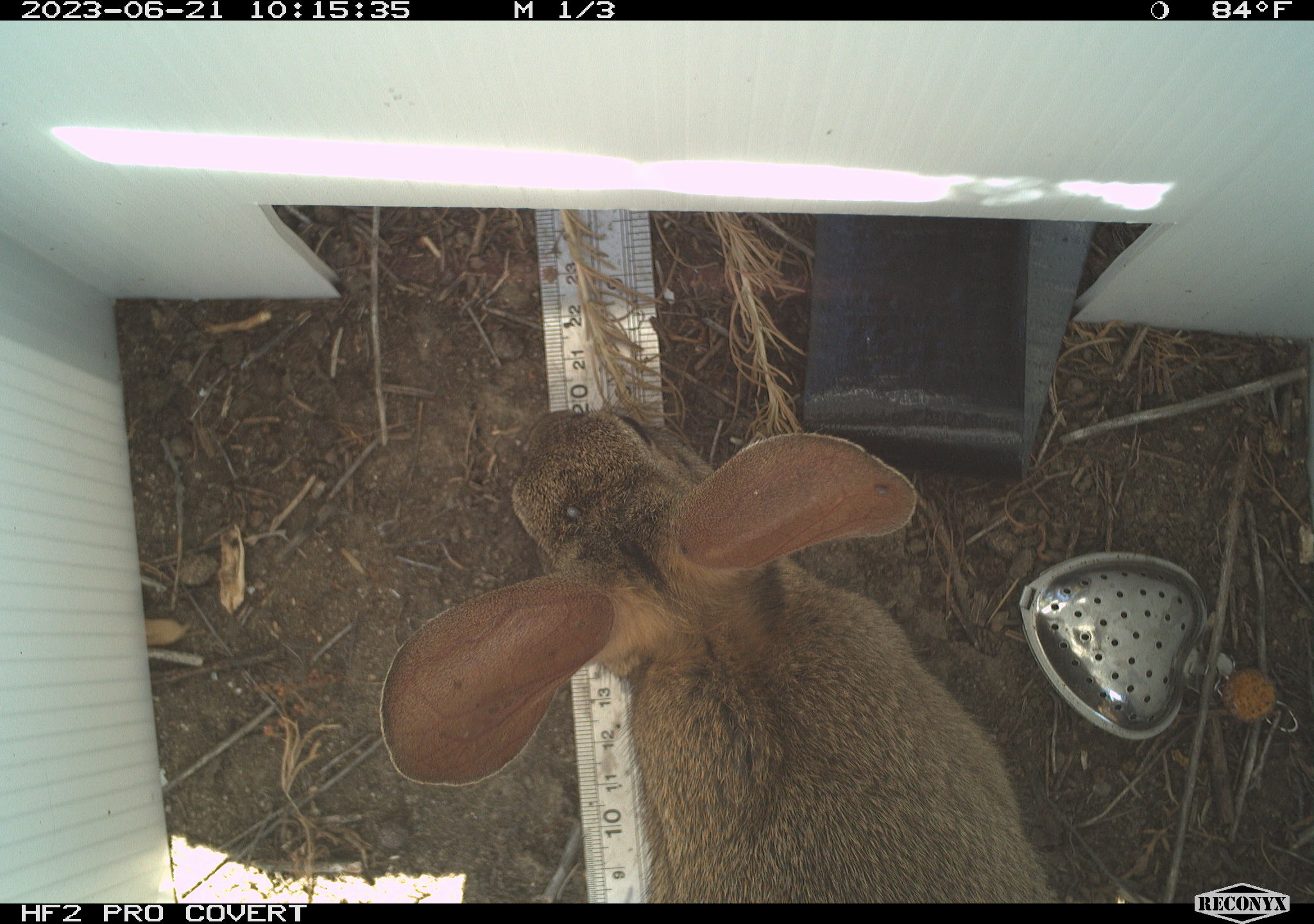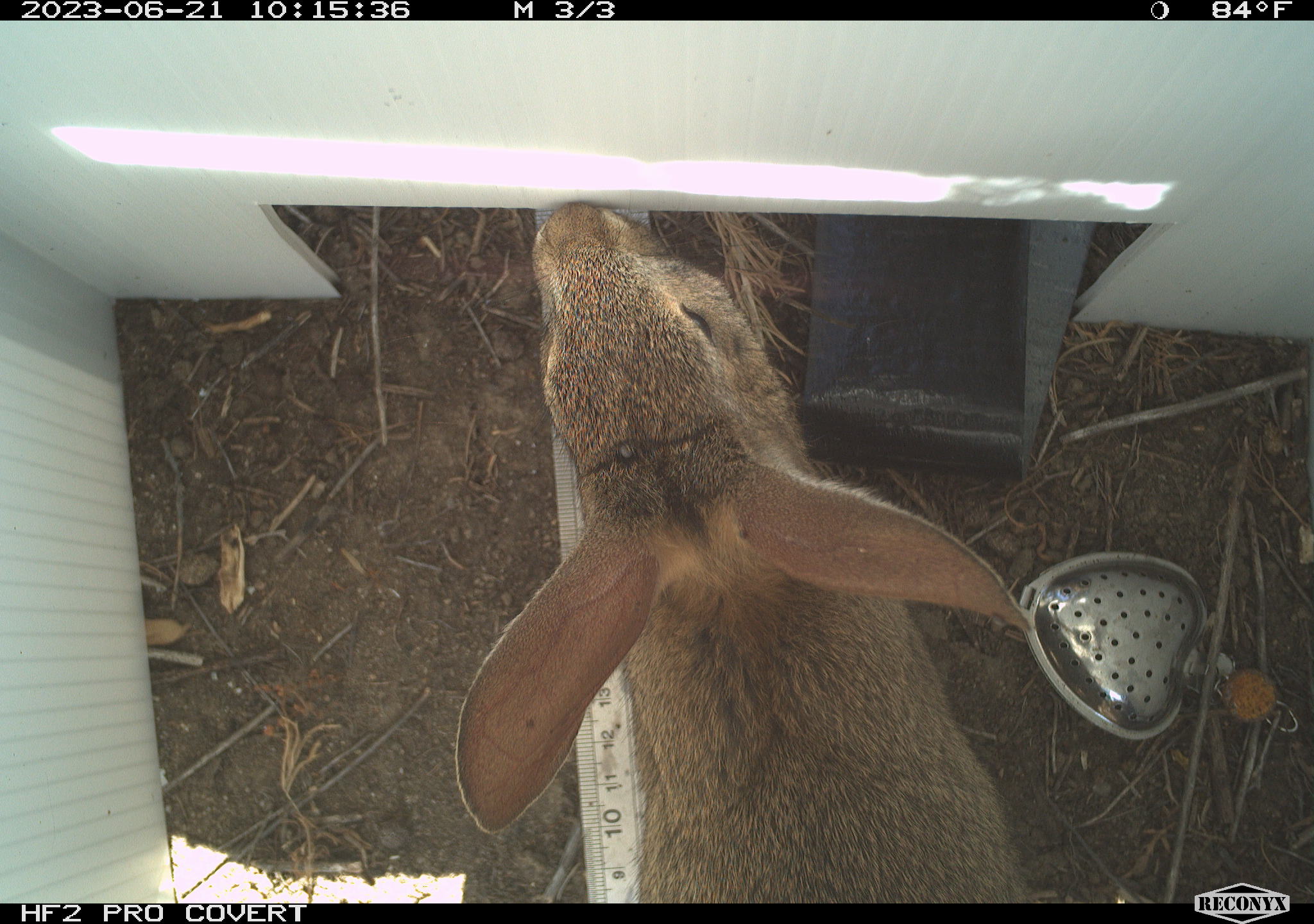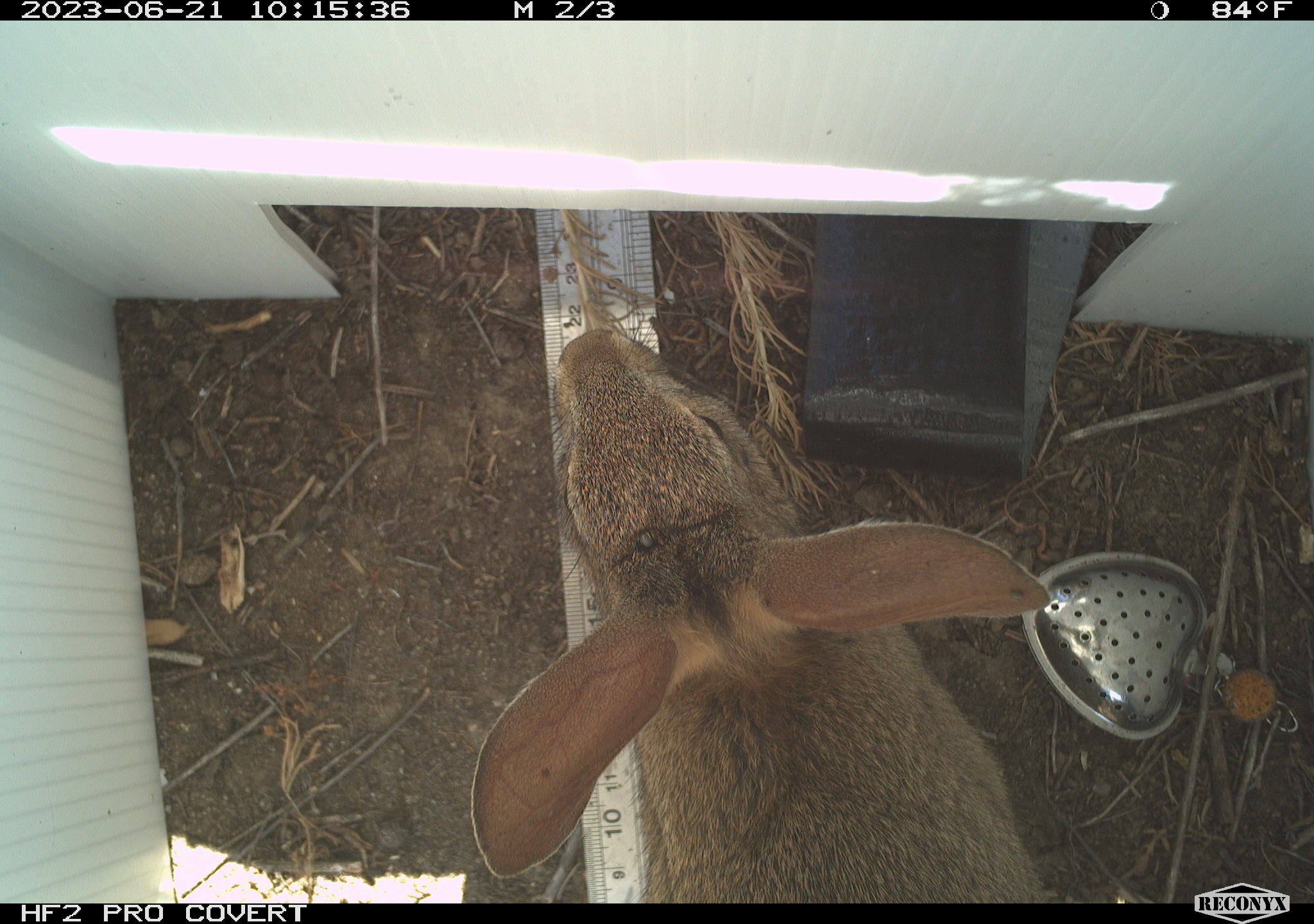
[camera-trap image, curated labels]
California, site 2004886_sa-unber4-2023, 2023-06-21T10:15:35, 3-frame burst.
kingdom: Animalia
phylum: Chordata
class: Mammalia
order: Lagomorpha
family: Leporidae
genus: Sylvilagus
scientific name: Sylvilagus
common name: cottontail rabbits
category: sylvilagus species